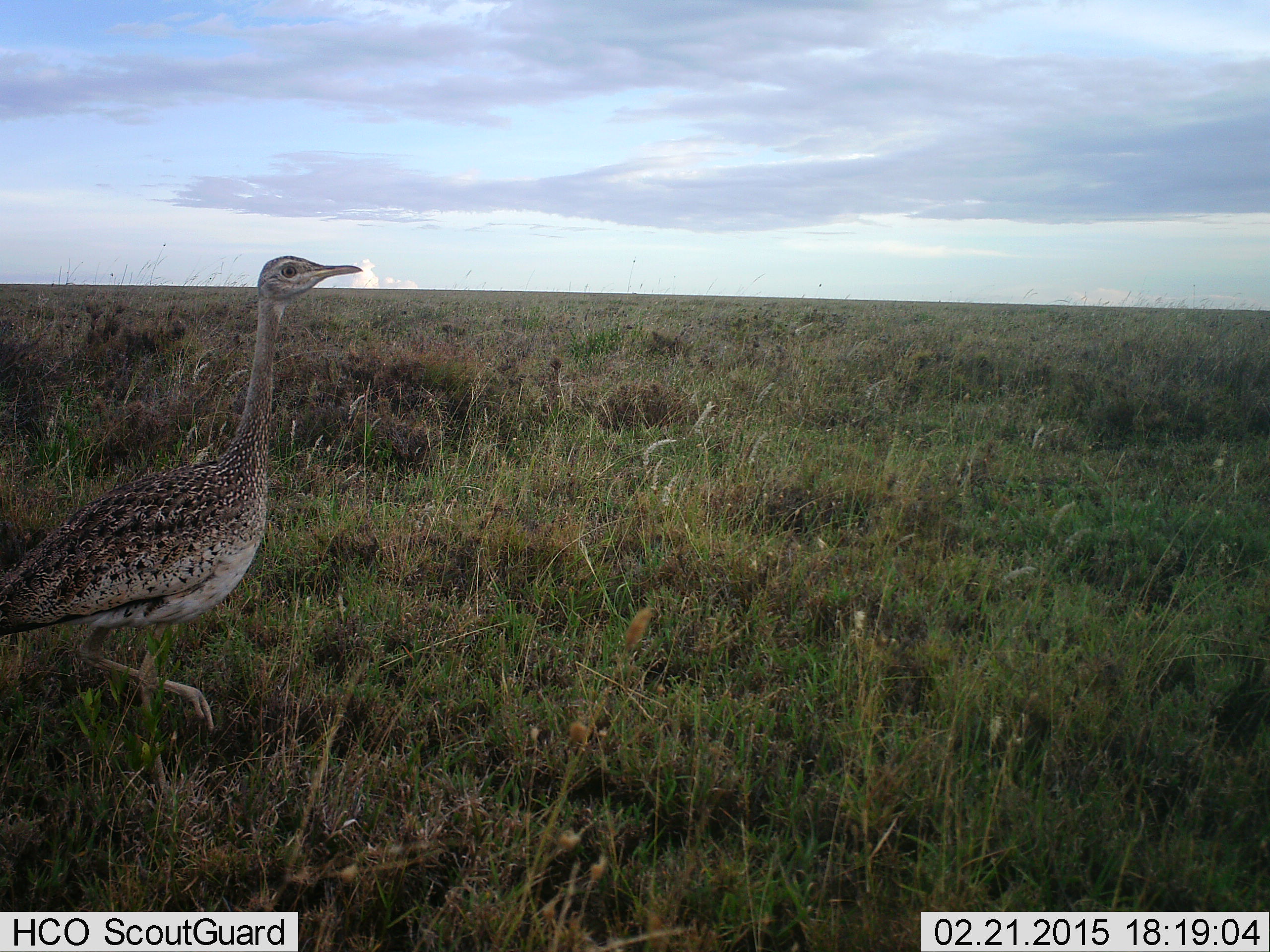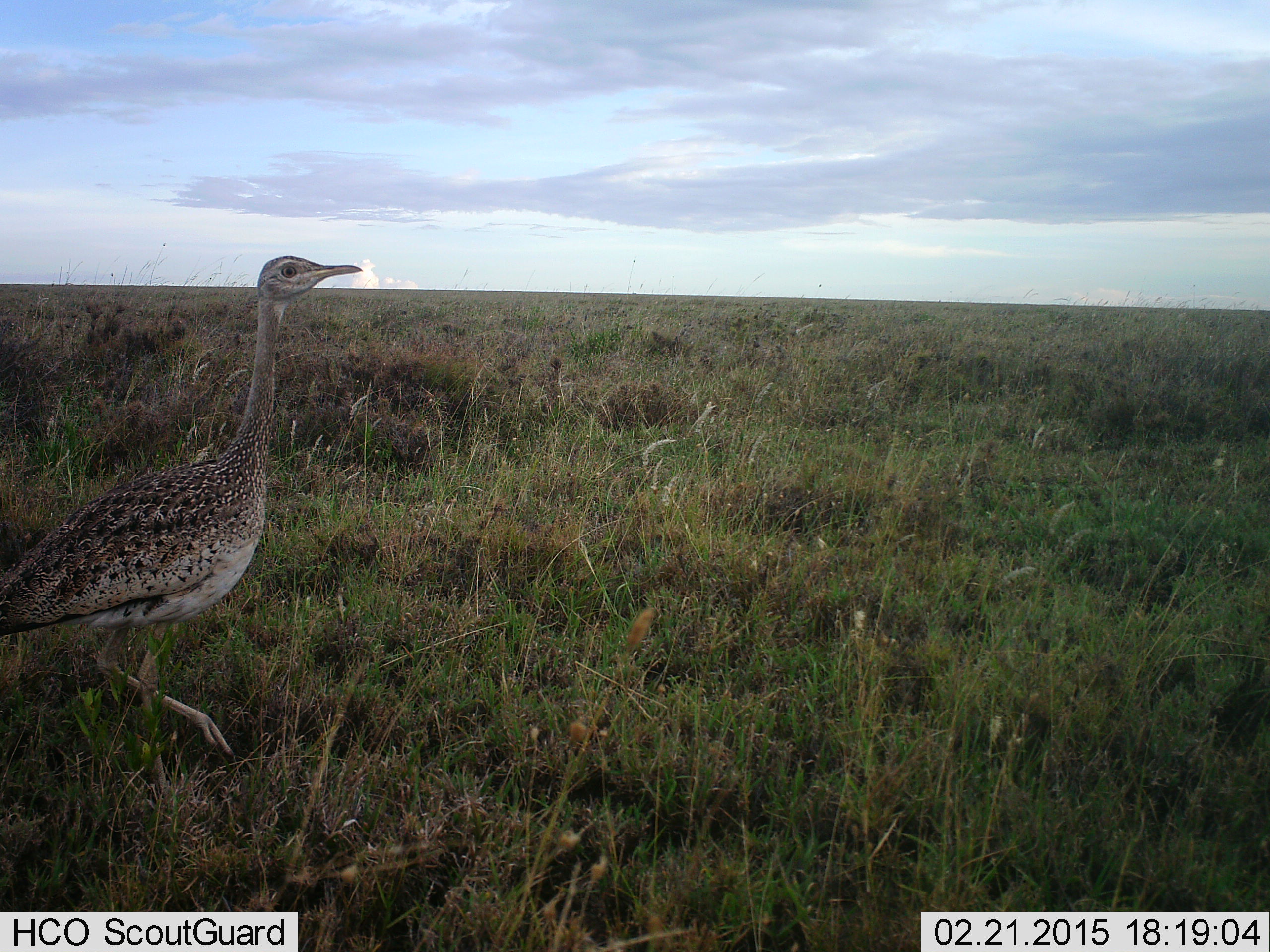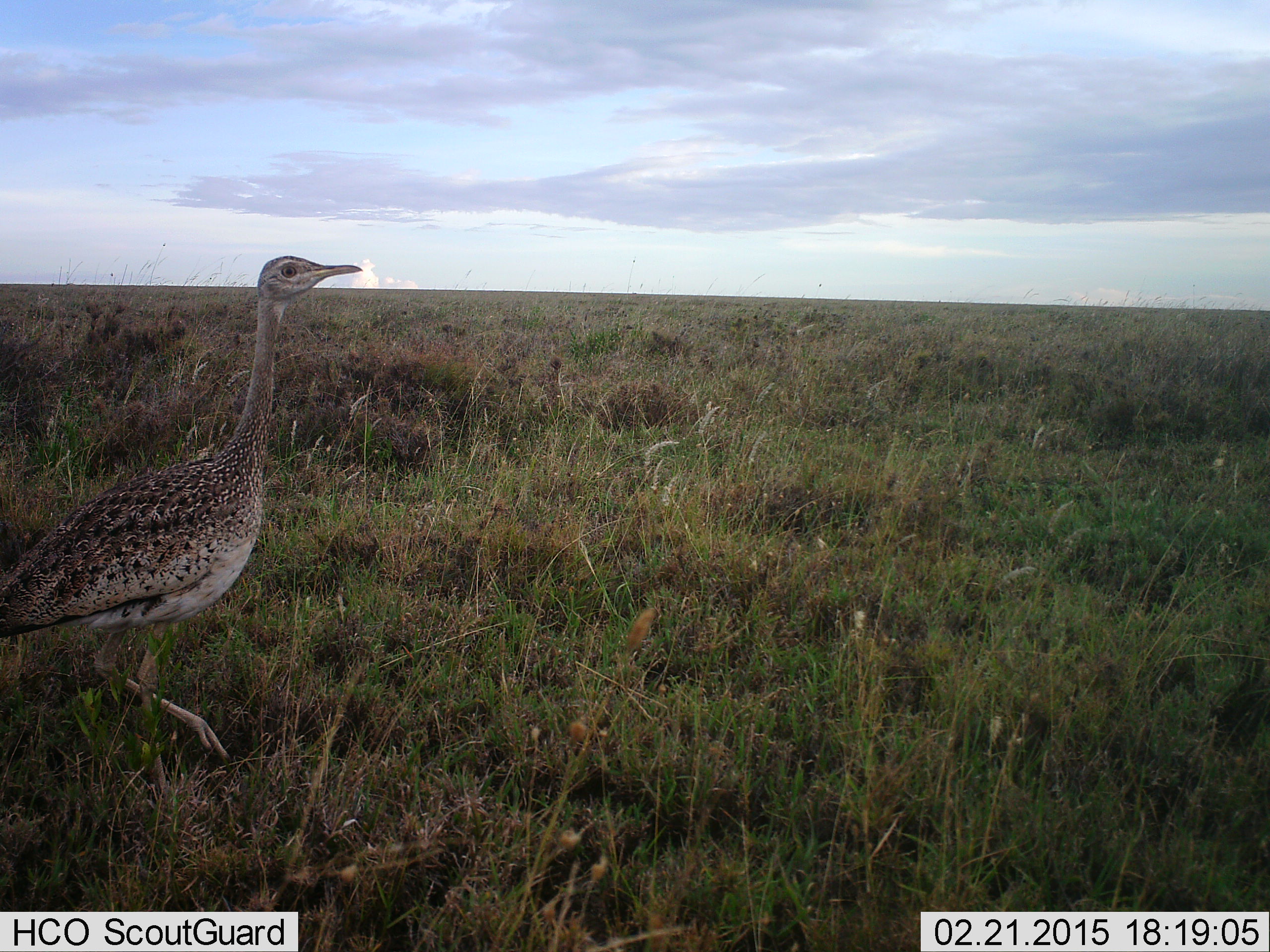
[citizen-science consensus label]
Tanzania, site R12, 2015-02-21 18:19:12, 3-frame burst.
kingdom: Animalia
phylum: Chordata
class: Aves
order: Otidiformes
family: Otididae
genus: Ardeotis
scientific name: Ardeotis kori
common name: kori bustard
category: koribustard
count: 1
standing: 80%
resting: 0%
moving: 30%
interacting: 0%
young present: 0%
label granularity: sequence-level